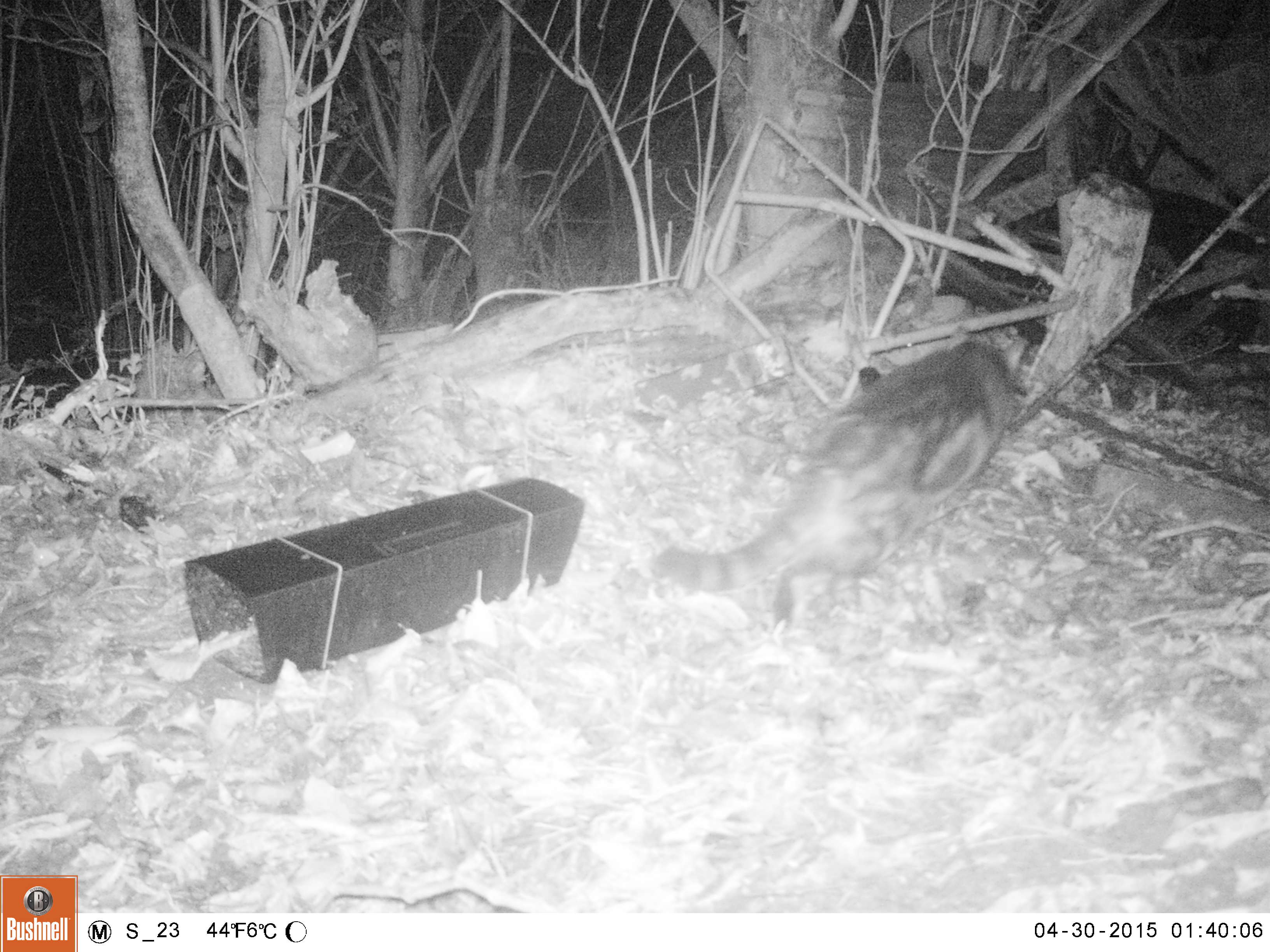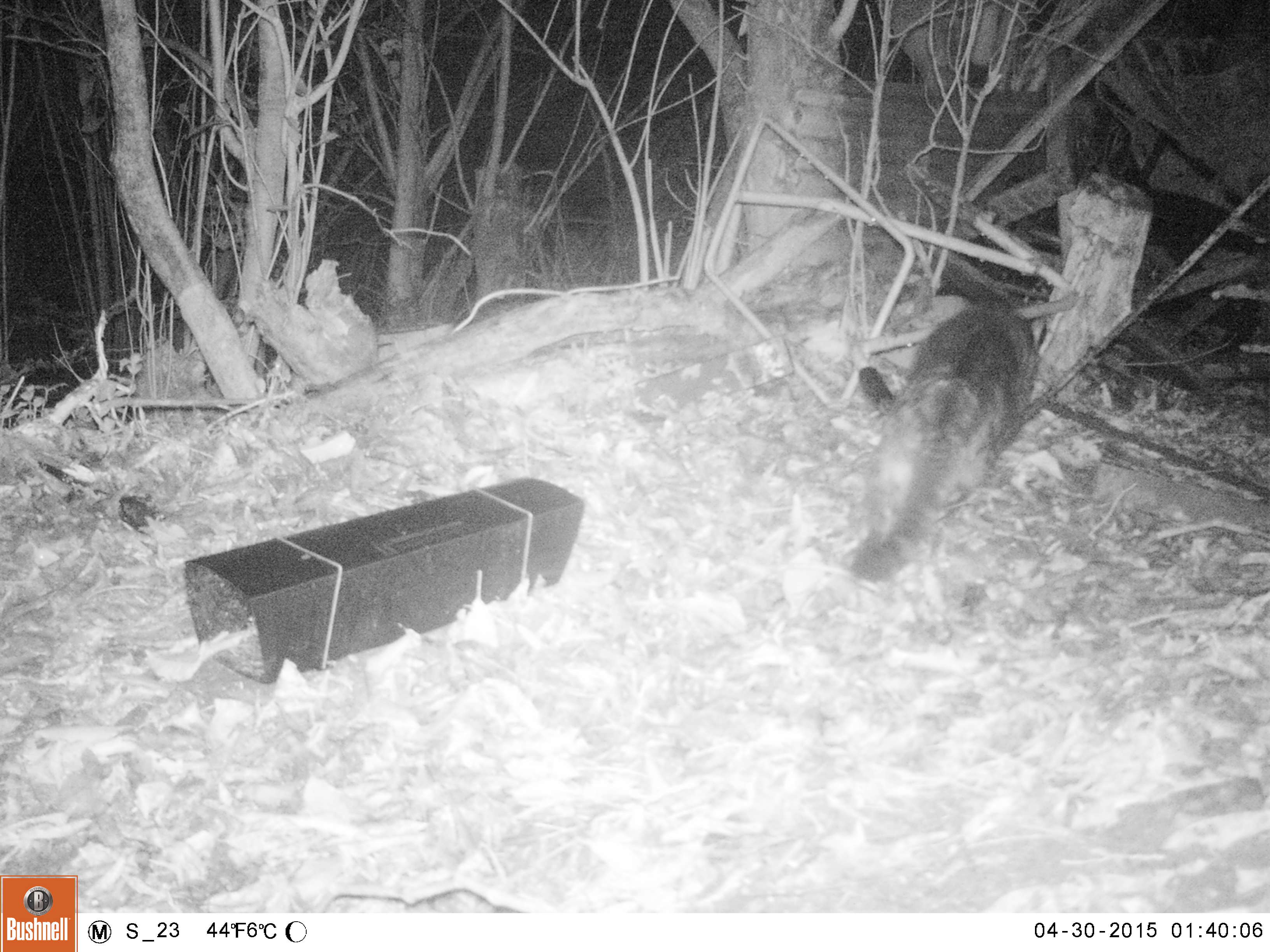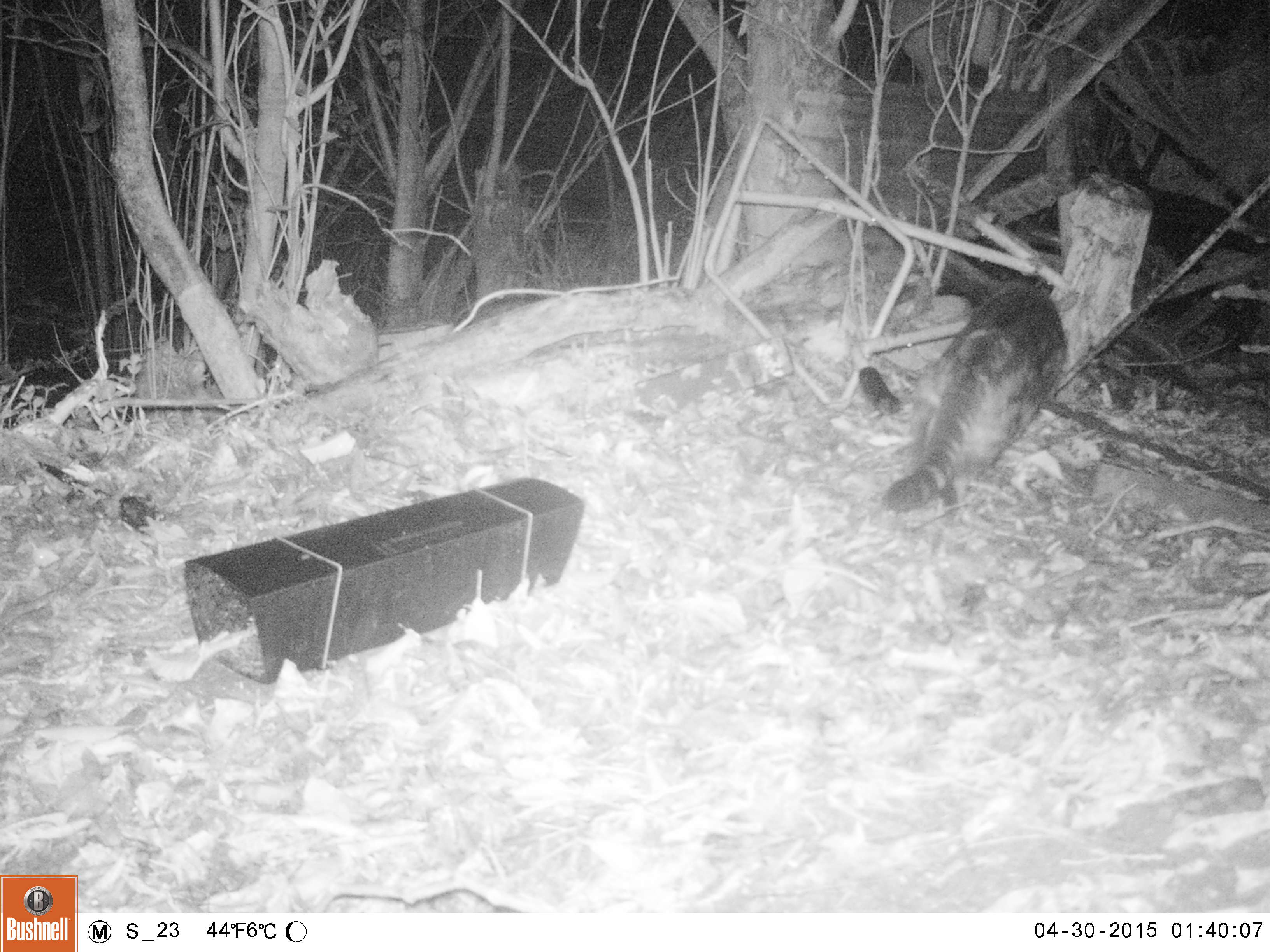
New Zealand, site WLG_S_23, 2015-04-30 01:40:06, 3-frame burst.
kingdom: Animalia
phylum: Chordata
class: Mammalia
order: Carnivora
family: Felidae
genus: Felis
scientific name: Felis catus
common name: domestic cat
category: cat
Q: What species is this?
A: Cat (domestic cat) (Felis catus).